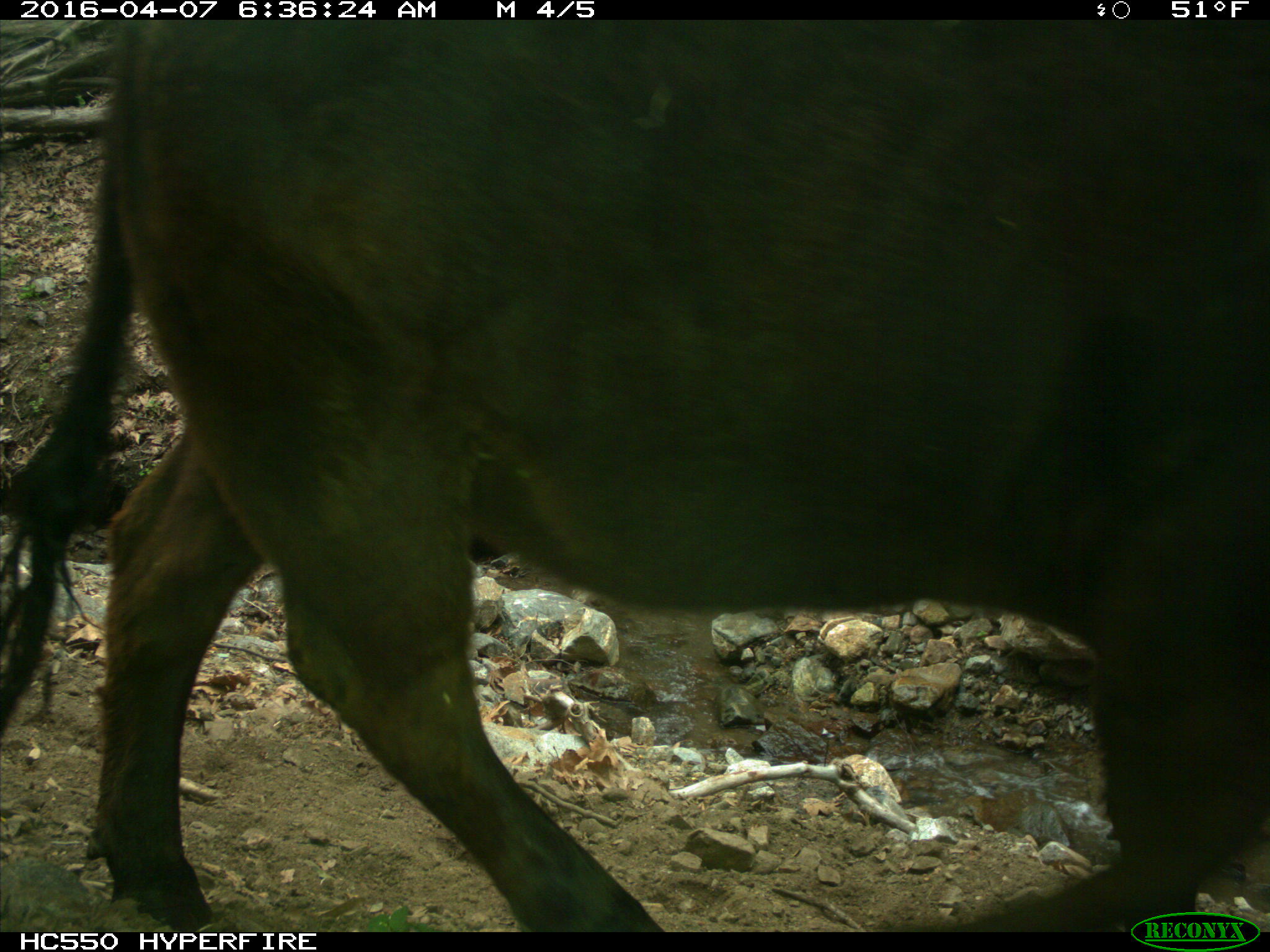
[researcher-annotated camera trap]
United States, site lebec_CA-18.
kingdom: Animalia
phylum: Chordata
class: Mammalia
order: Artiodactyla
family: Bovidae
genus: Bos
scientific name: Bos taurus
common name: domestic cow